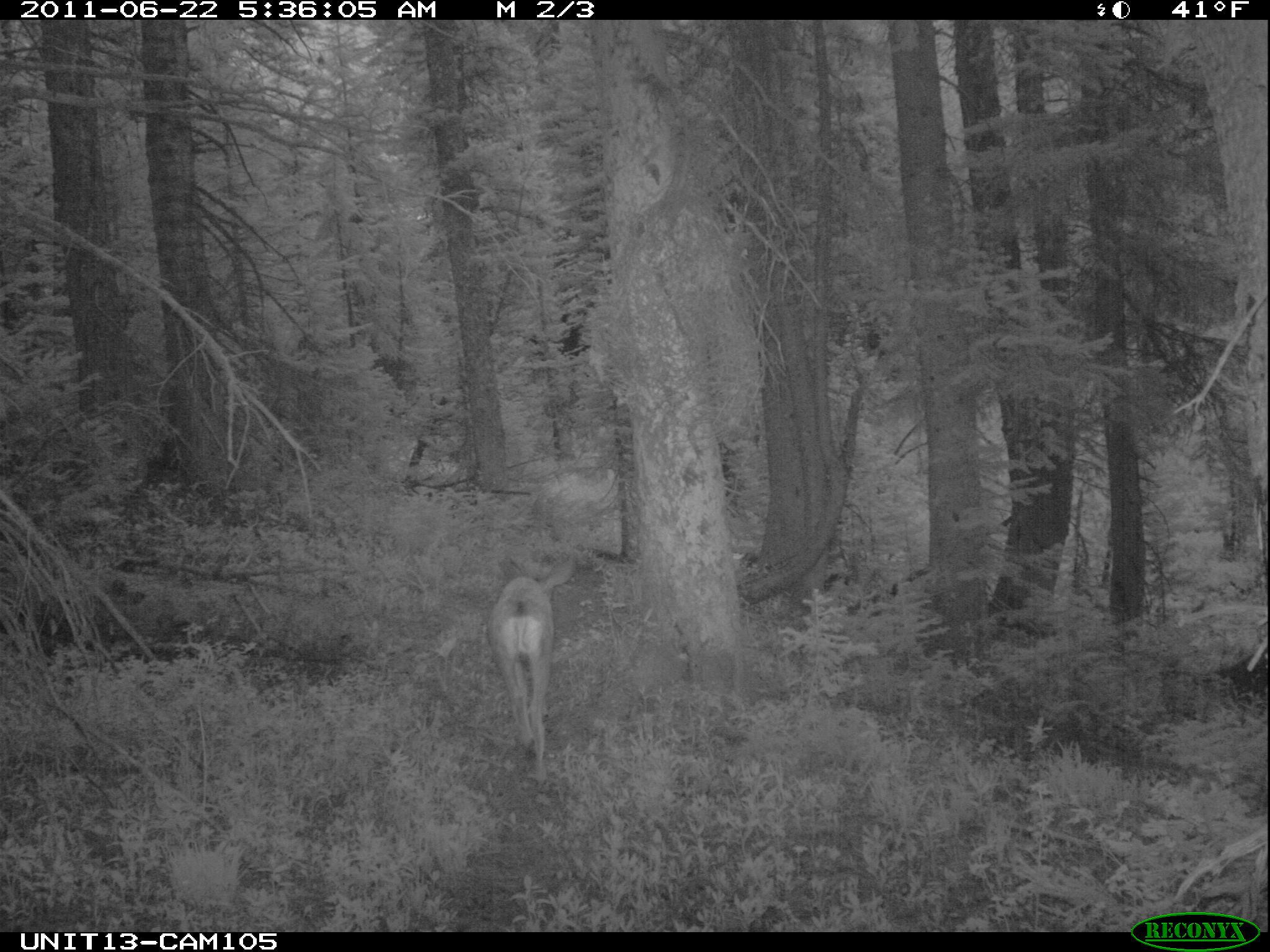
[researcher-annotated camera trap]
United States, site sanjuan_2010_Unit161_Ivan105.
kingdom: Animalia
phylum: Chordata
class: Mammalia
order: Artiodactyla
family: Cervidae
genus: Odocoileus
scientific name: Odocoileus hemionus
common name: mule deer